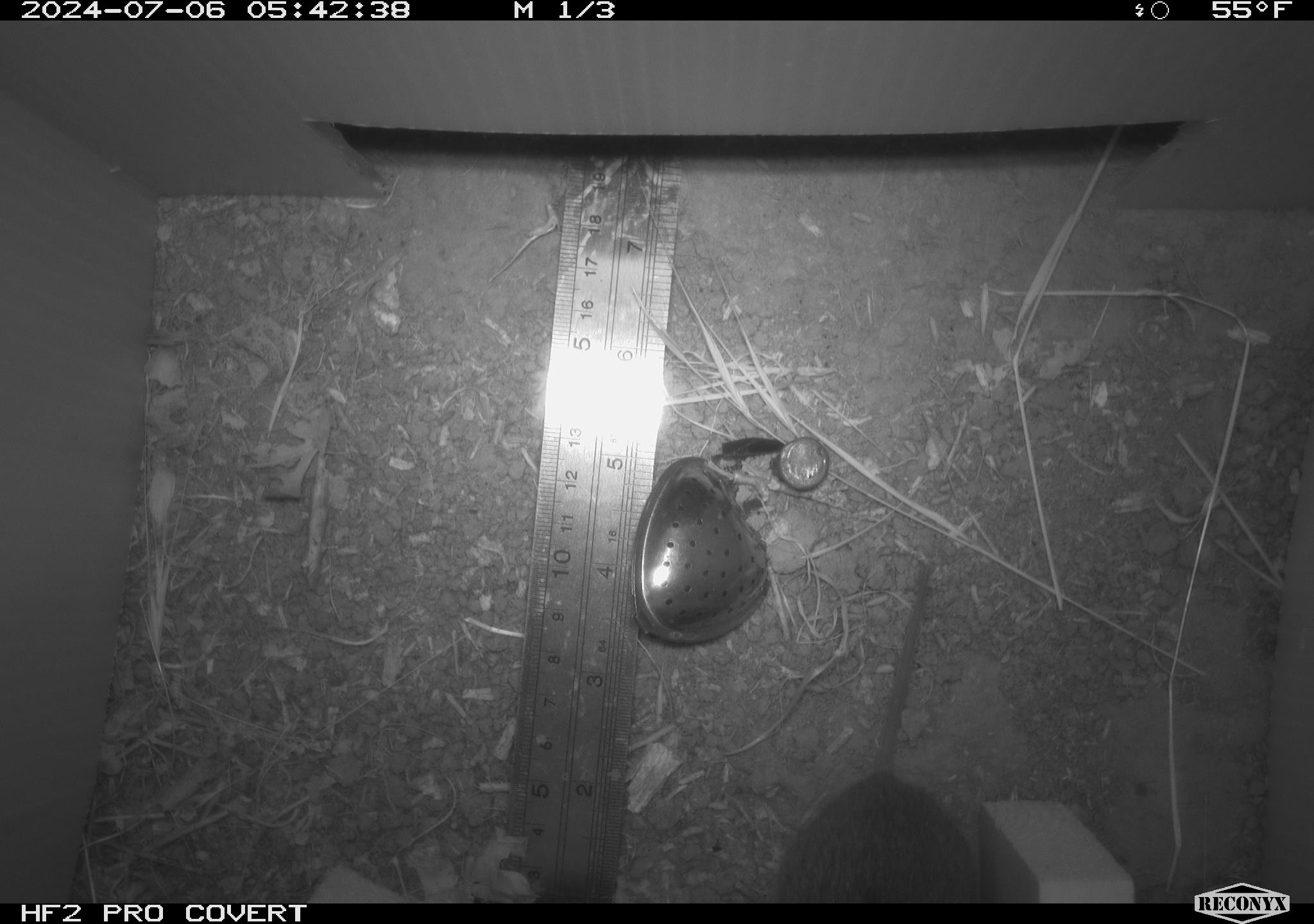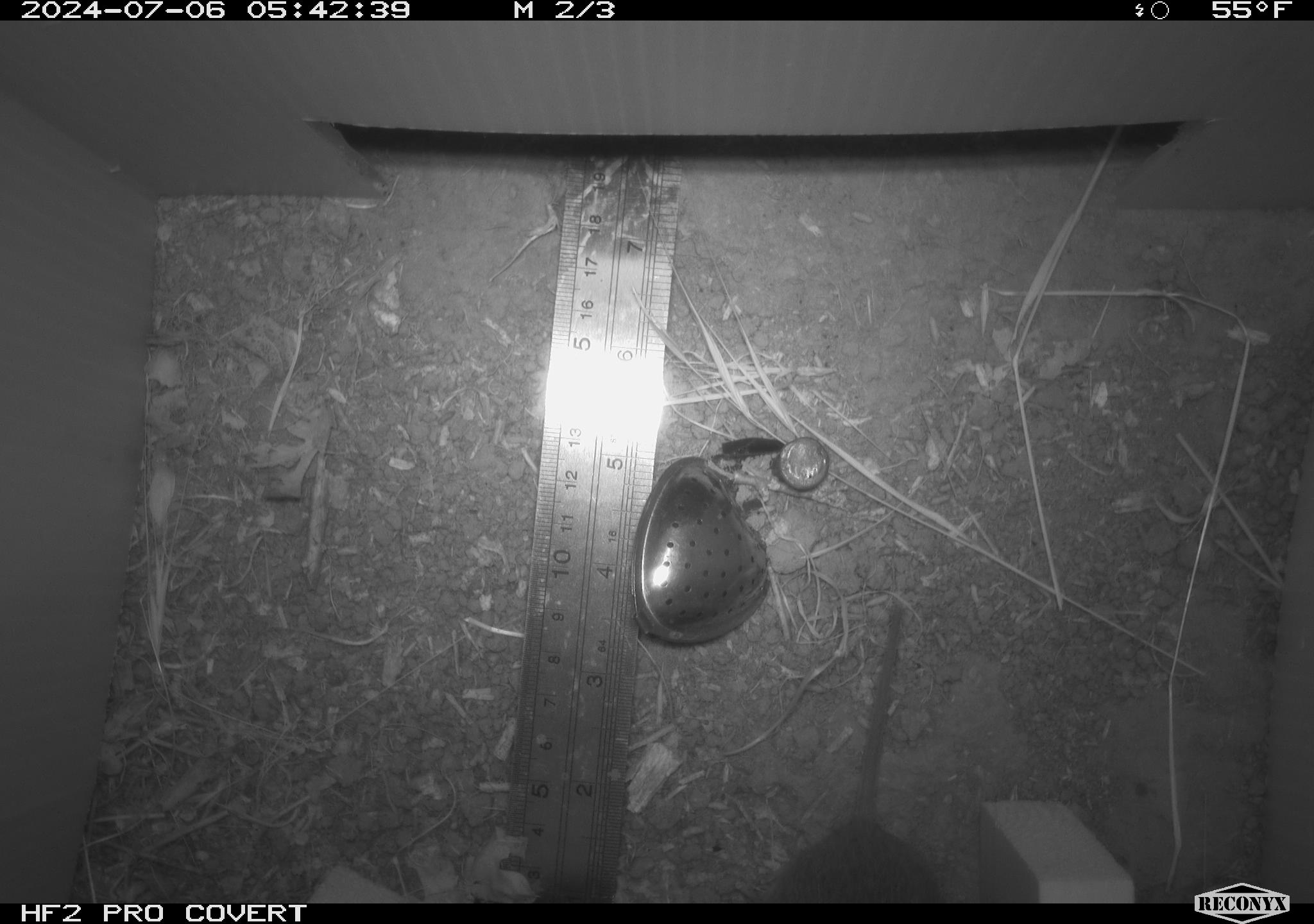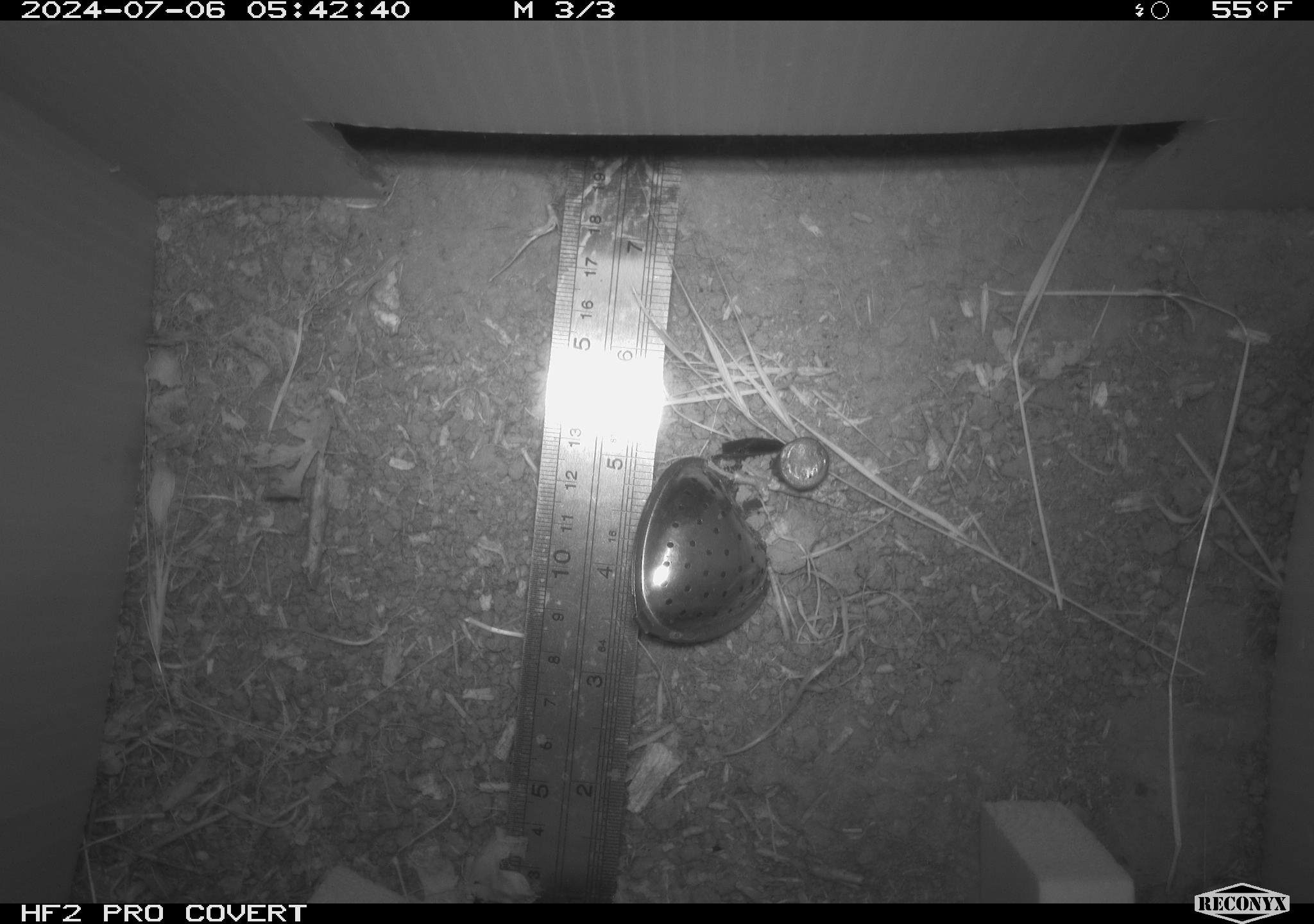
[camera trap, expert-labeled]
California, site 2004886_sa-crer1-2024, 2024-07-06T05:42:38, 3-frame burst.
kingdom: Animalia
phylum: Chordata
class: Mammalia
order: Rodentia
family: Cricetidae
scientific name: Arvicolinae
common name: voles, lemmings, and muskrats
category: arvicolinae subfamily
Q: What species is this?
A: Arvicolinae subfamily (voles, lemmings, and muskrats) (Arvicolinae).